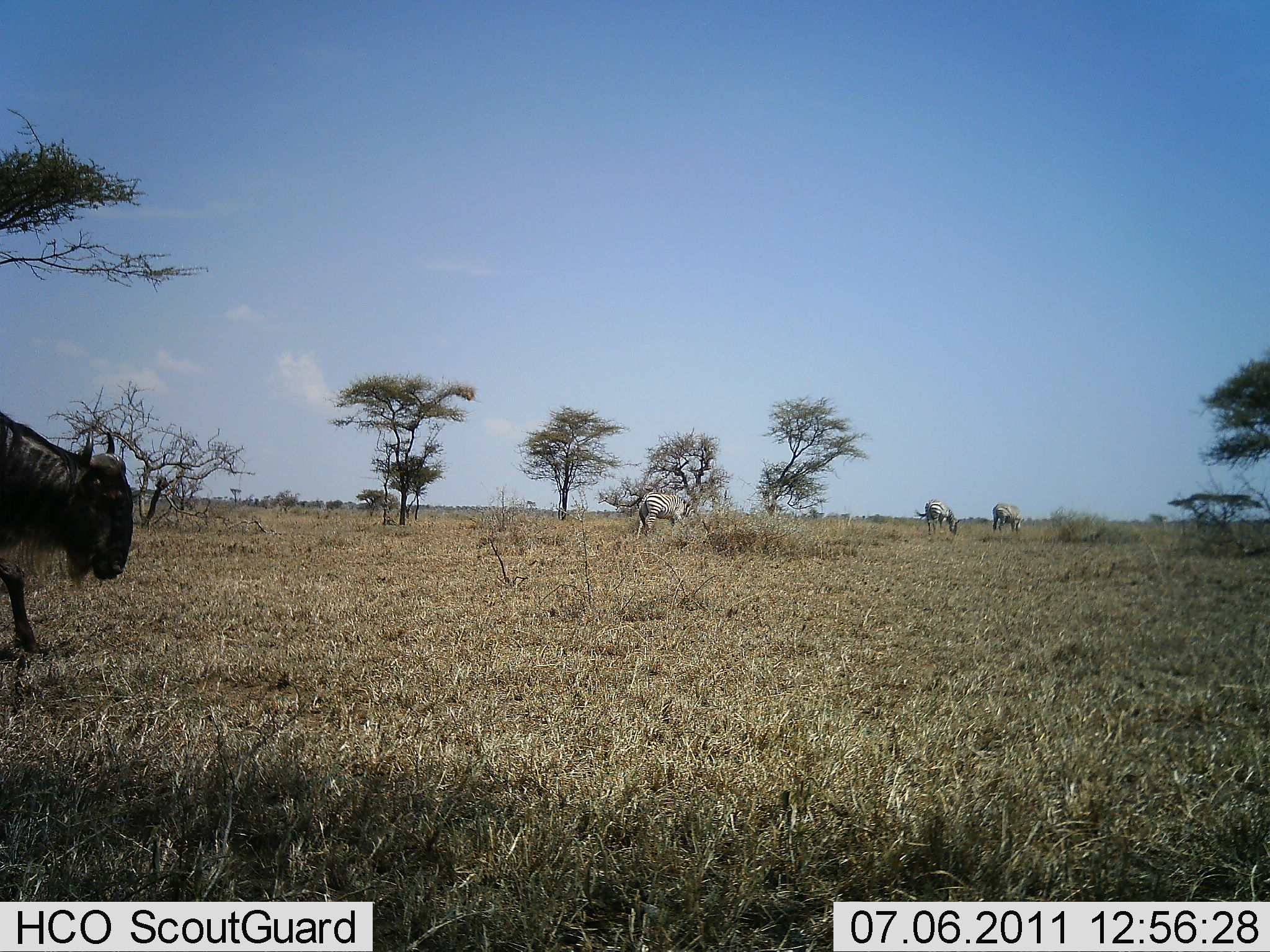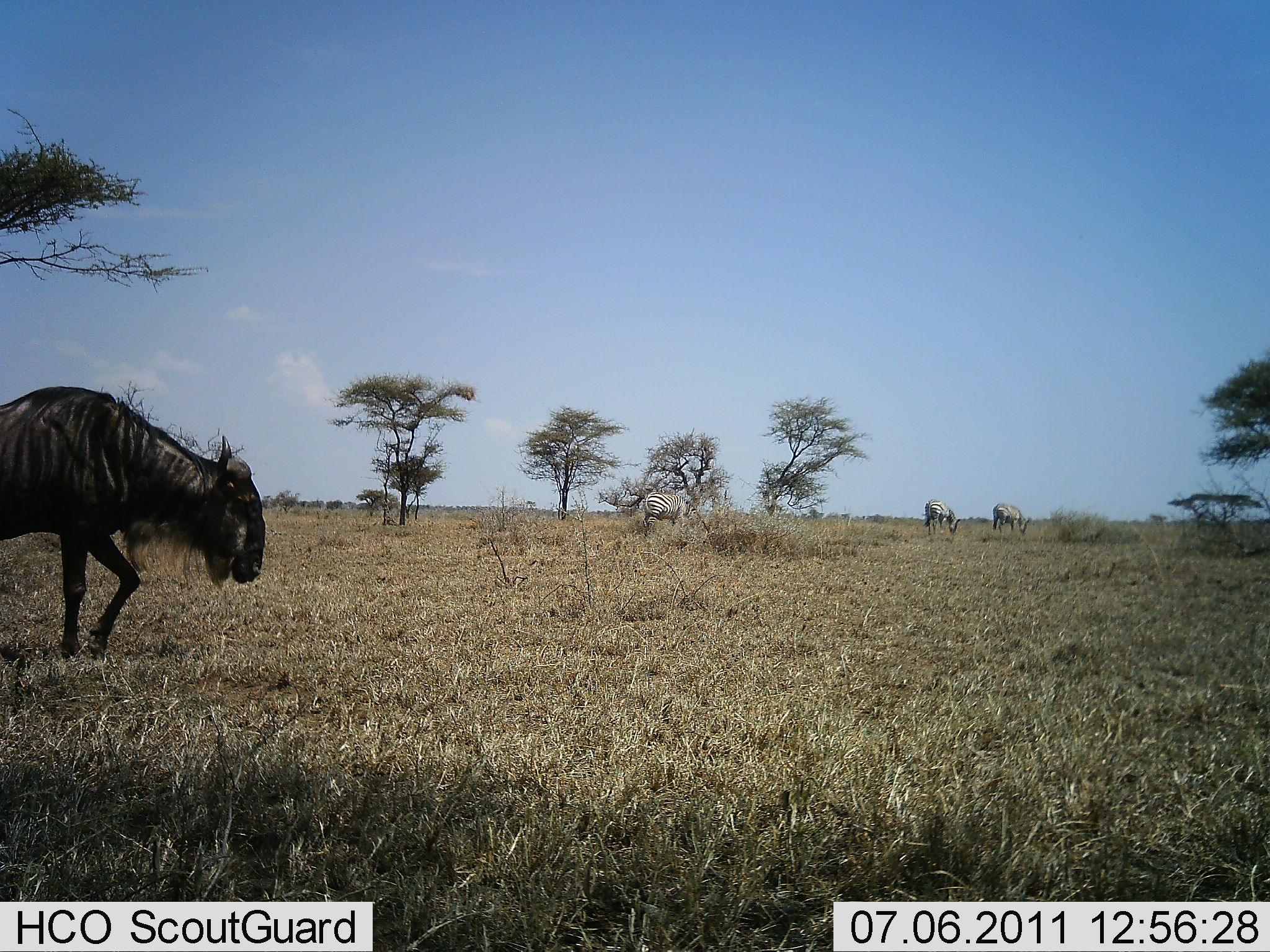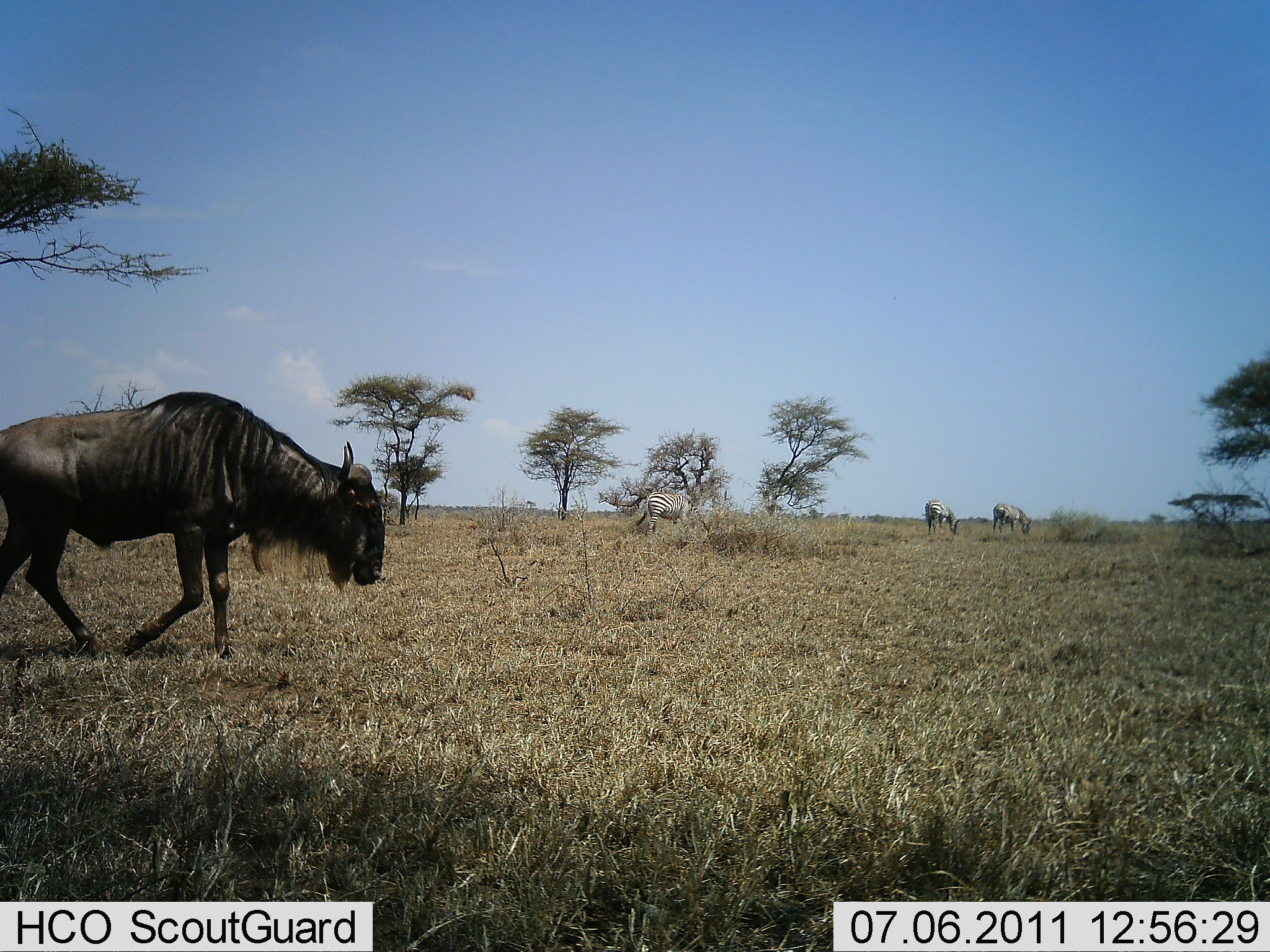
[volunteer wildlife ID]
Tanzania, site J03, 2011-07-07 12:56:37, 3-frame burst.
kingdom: Animalia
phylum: Chordata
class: Mammalia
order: Artiodactyla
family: Bovidae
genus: Connochaetes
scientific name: Connochaetes taurinus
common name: blue wildebeest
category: wildebeest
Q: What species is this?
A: Wildebeest (blue wildebeest) (Connochaetes taurinus).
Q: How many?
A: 1.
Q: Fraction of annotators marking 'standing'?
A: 7%.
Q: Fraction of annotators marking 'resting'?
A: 0%.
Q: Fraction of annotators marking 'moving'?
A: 100%.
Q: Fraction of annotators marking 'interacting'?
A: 0%.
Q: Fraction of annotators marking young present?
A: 0%.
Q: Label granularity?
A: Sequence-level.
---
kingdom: Animalia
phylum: Chordata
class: Mammalia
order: Perissodactyla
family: Equidae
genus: Equus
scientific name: Equus quagga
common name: plains zebra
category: zebra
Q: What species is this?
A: Zebra (plains zebra) (Equus quagga).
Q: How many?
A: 3.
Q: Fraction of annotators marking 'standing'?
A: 9%.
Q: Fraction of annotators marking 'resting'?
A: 0%.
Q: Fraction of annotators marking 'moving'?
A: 9%.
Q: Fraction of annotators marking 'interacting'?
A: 0%.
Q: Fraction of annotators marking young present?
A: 0%.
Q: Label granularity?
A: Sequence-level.